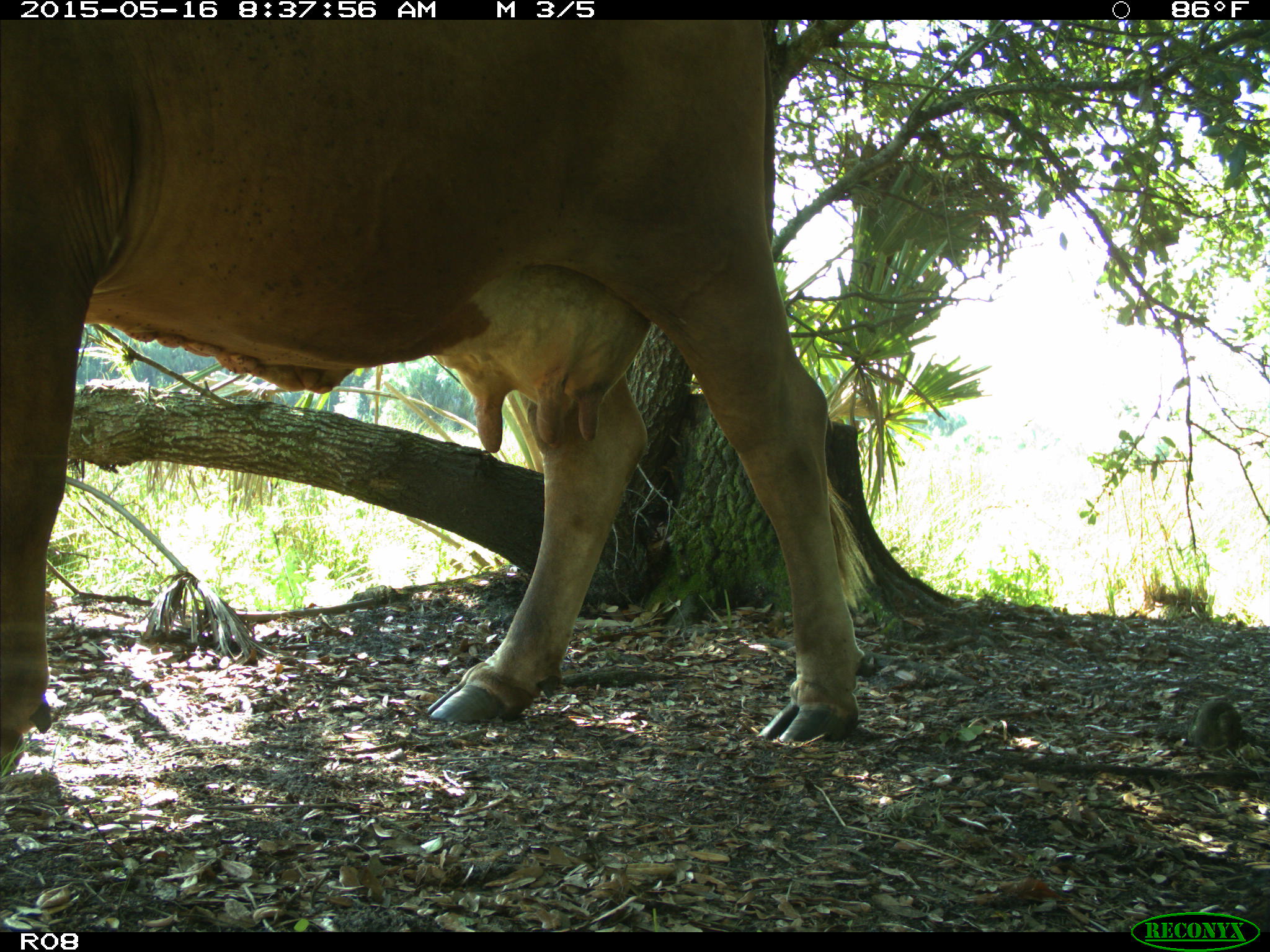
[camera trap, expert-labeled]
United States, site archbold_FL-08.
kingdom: Animalia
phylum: Chordata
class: Mammalia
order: Artiodactyla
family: Bovidae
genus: Bos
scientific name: Bos taurus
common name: domestic cow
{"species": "Bos taurus (domestic cow)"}